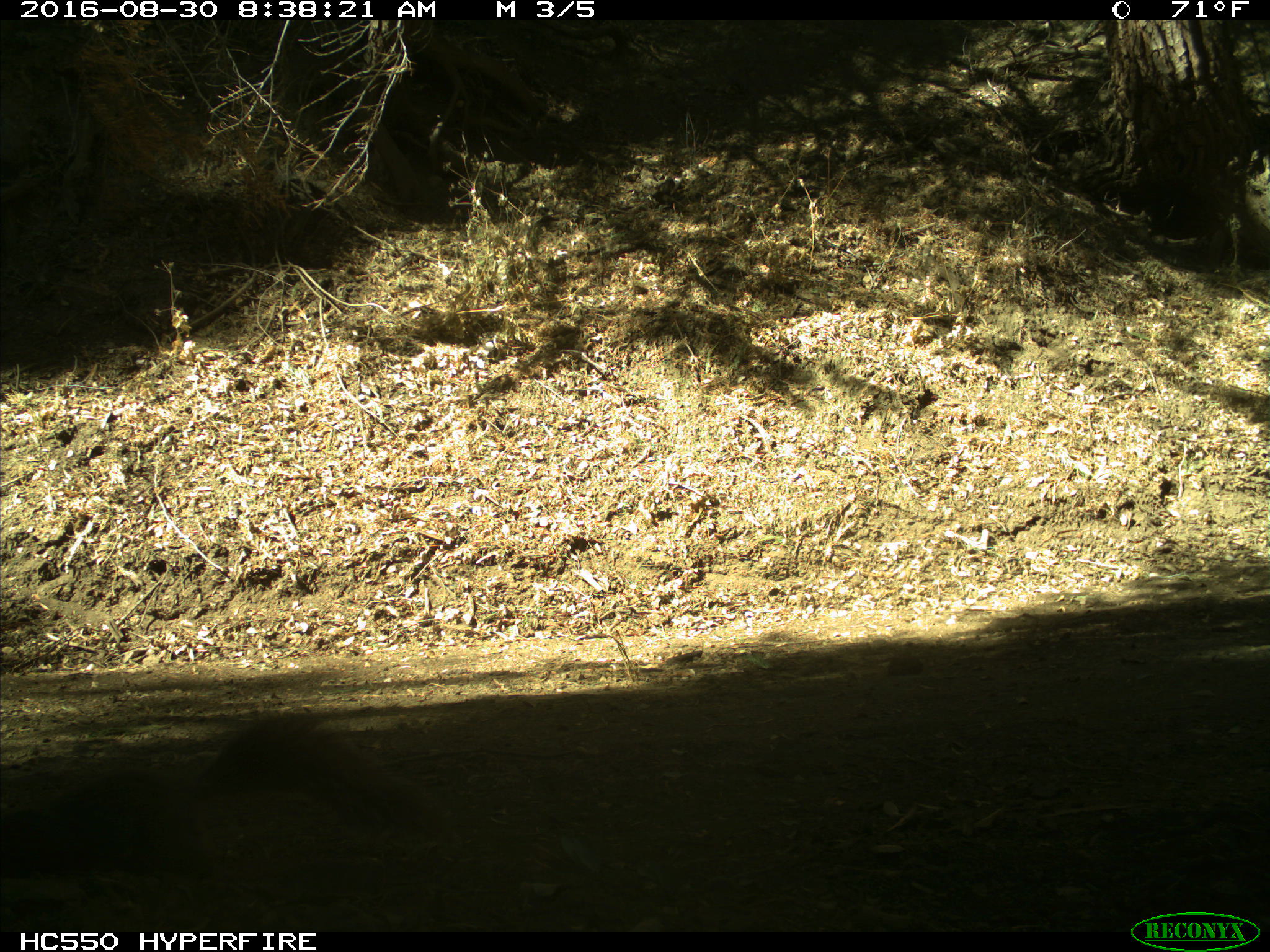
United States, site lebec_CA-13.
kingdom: Animalia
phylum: Chordata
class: Mammalia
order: Rodentia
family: Sciuridae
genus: Sciurus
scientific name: Sciurus carolinensis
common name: eastern gray squirrel